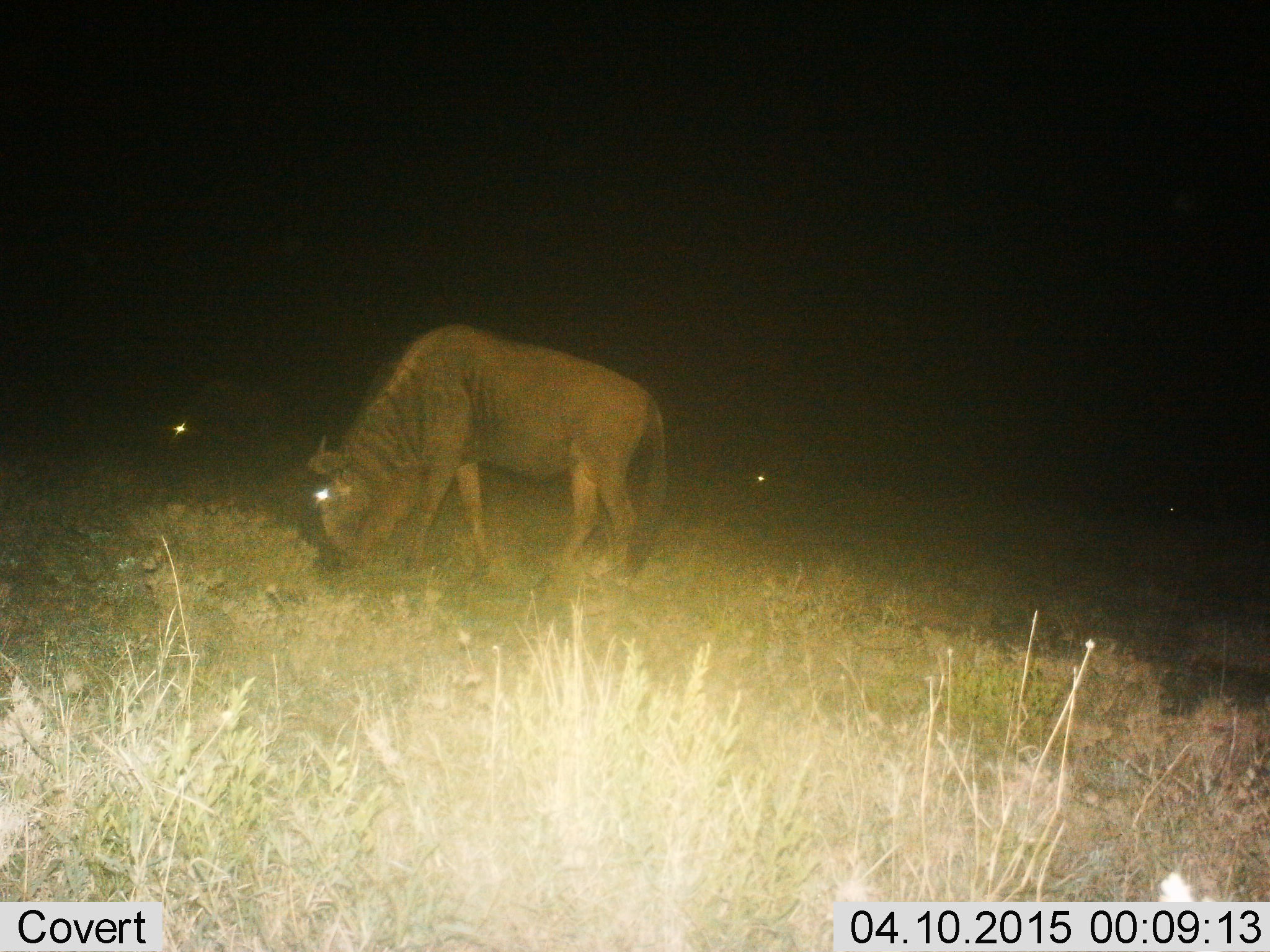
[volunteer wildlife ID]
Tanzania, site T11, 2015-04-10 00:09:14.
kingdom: Animalia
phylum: Chordata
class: Mammalia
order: Artiodactyla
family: Bovidae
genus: Connochaetes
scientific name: Connochaetes taurinus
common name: blue wildebeest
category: wildebeest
Wildebeest (blue wildebeest) (Connochaetes taurinus), count 4. Behavior (volunteer vote fractions): standing 20%, resting 0%, moving 10%, interacting 0%. Young present (vote fraction): 0%. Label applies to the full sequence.